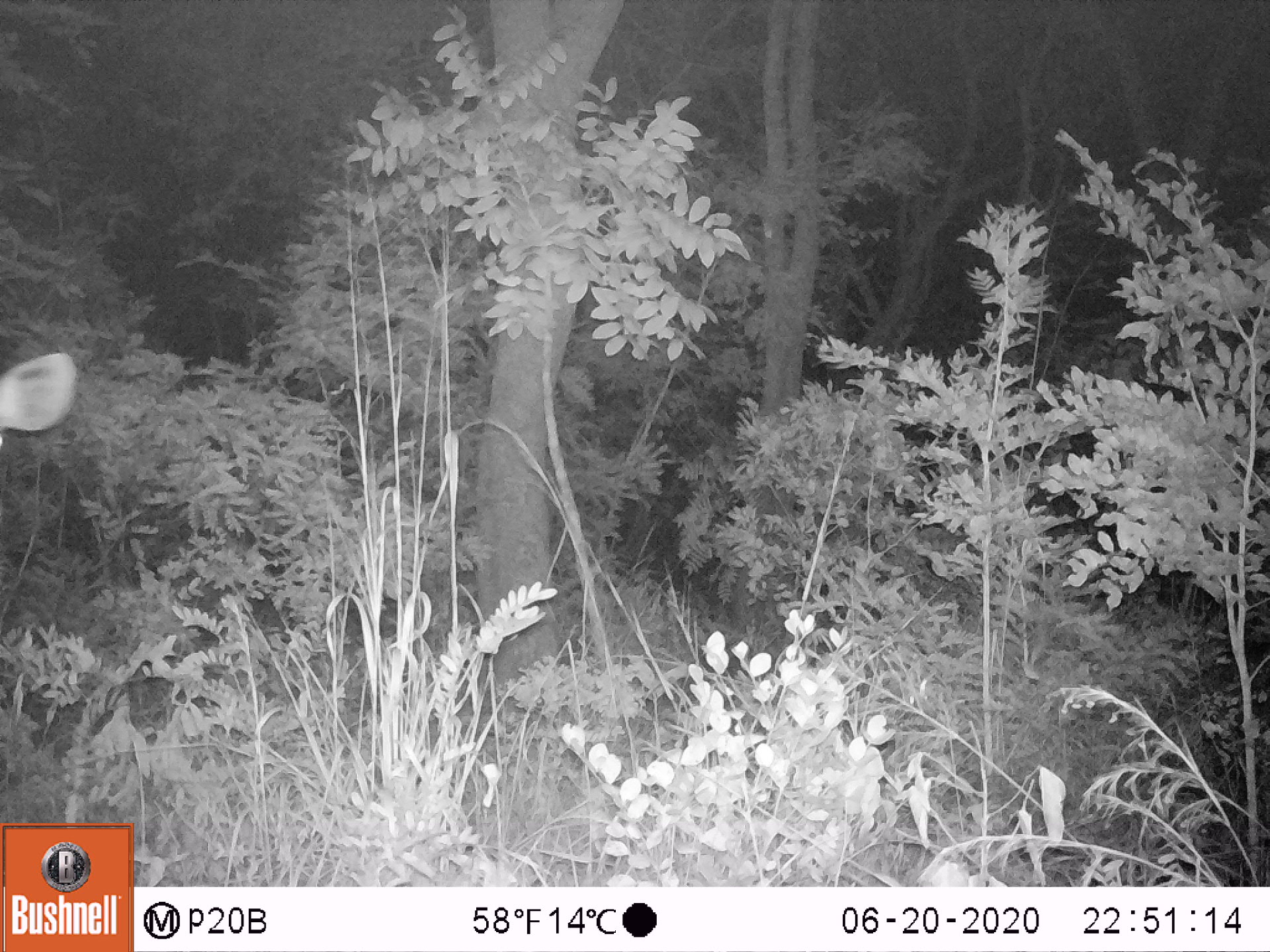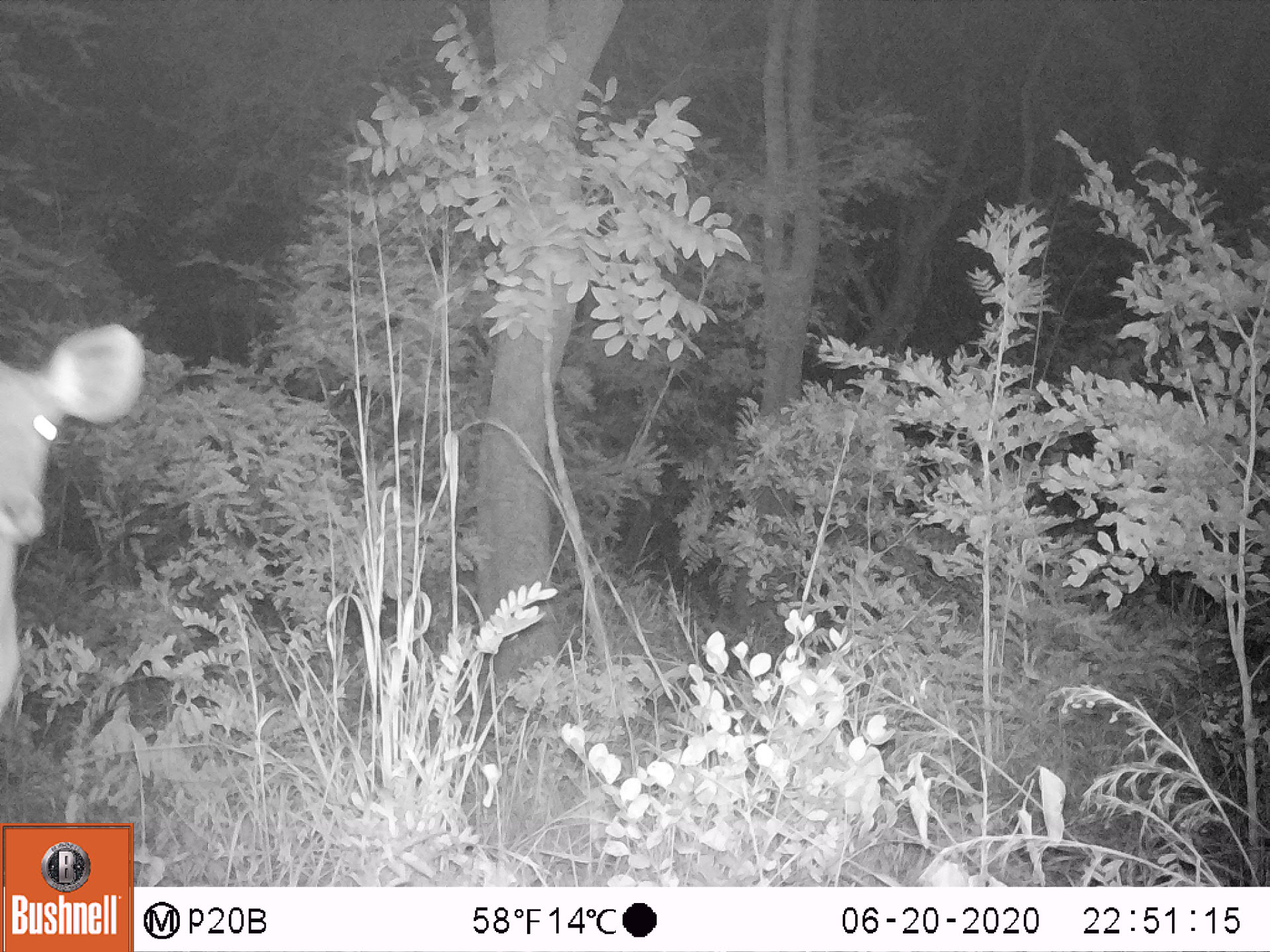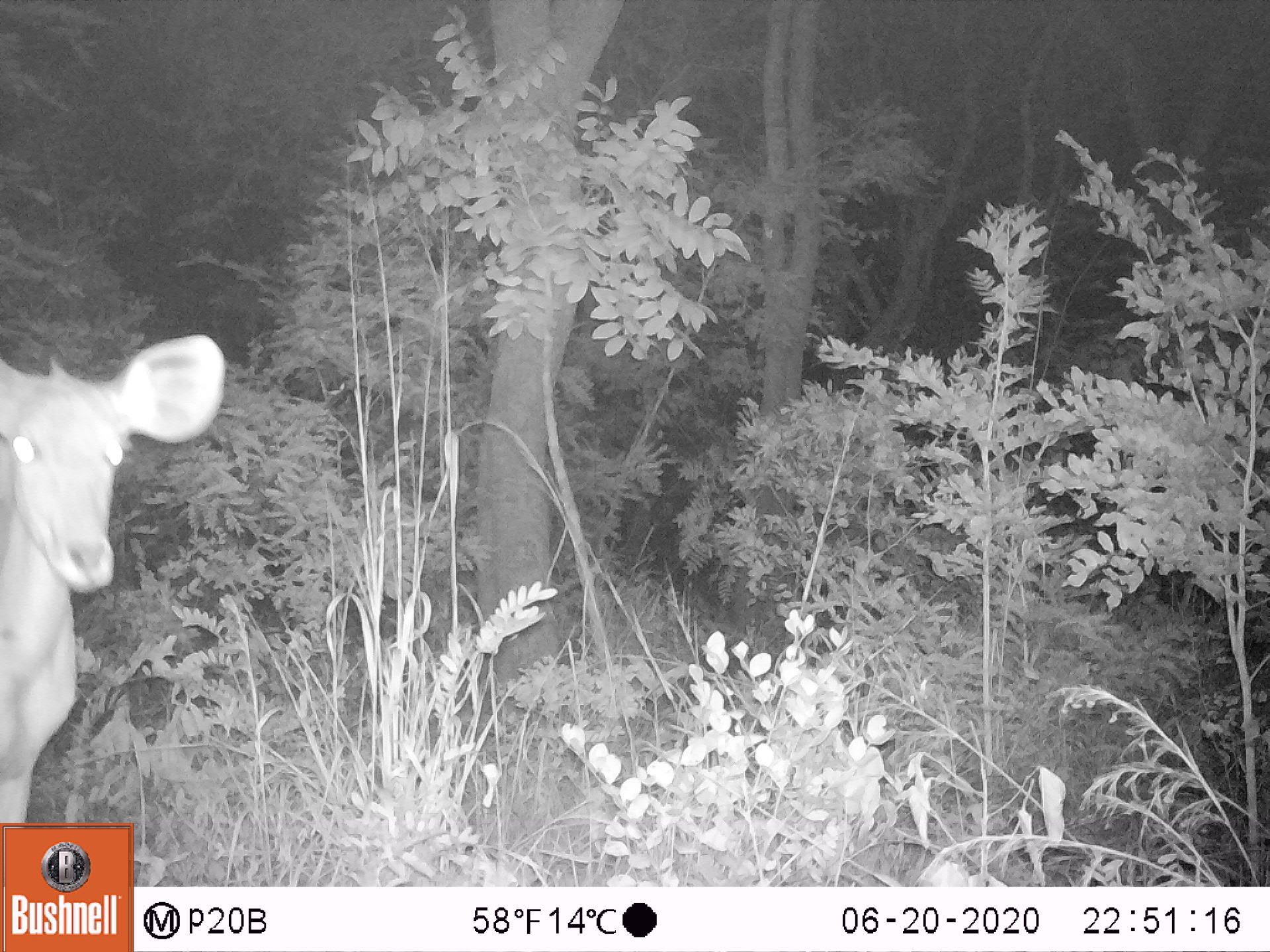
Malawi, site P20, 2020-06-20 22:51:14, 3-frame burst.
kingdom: Animalia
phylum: Chordata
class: Mammalia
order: Artiodactyla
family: Bovidae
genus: Tragelaphus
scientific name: Tragelaphus strepsiceros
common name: greater kudu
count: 1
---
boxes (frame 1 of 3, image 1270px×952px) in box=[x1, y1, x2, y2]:
greater kudu: box=[0, 348, 75, 441]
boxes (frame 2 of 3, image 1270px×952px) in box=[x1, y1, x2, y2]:
greater kudu: box=[0, 323, 148, 708]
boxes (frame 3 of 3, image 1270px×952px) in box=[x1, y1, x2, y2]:
greater kudu: box=[0, 279, 231, 805]